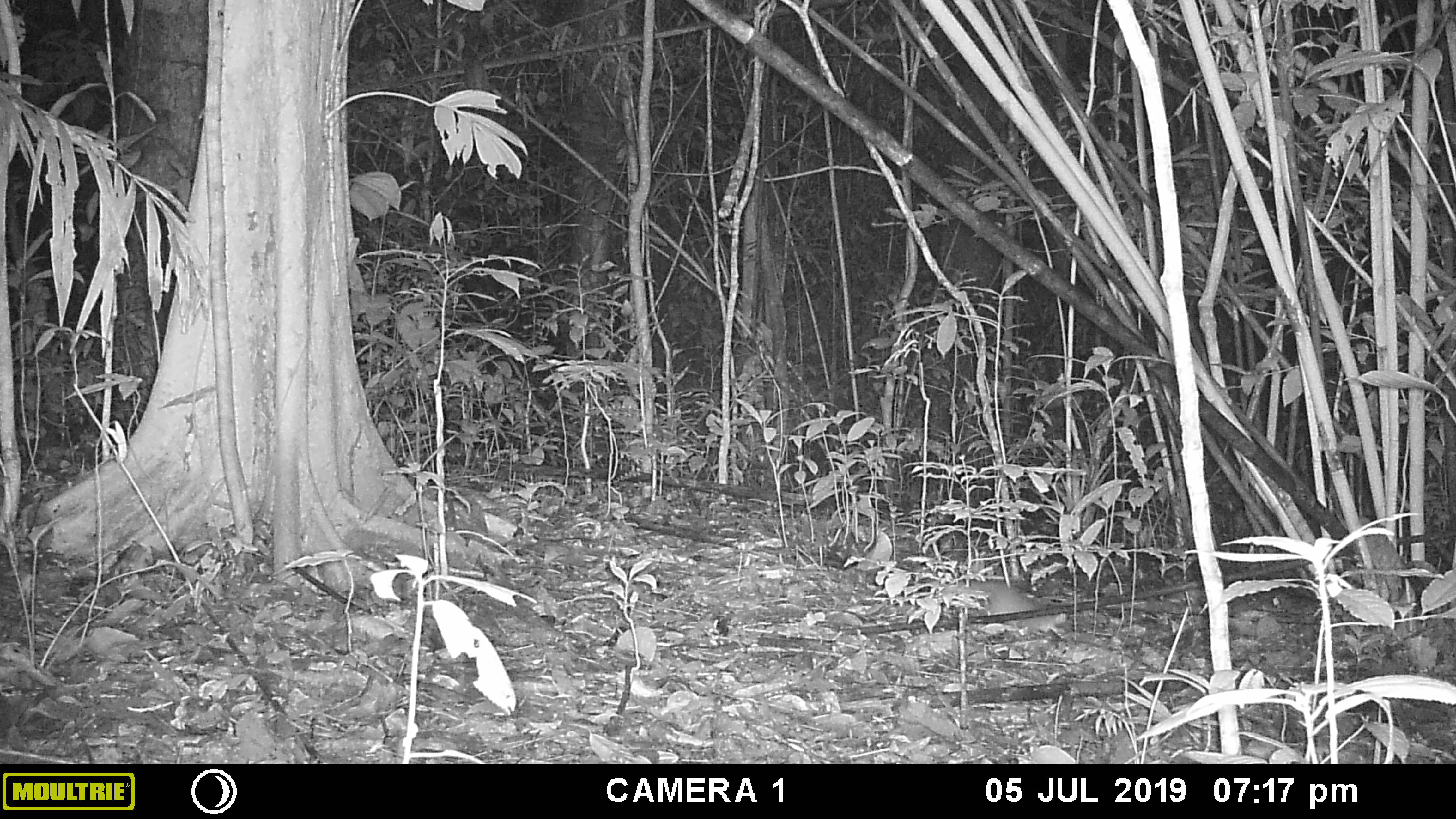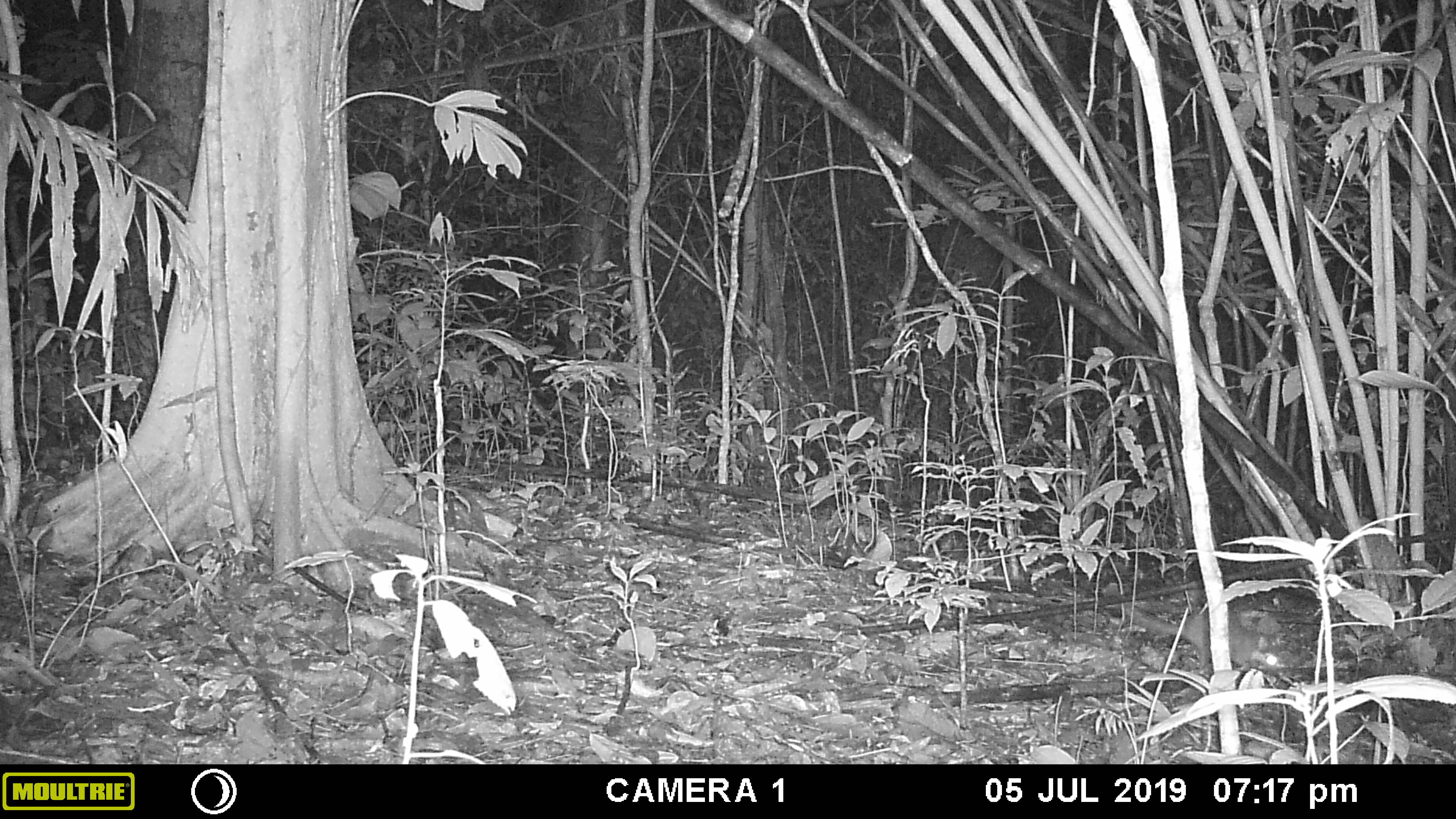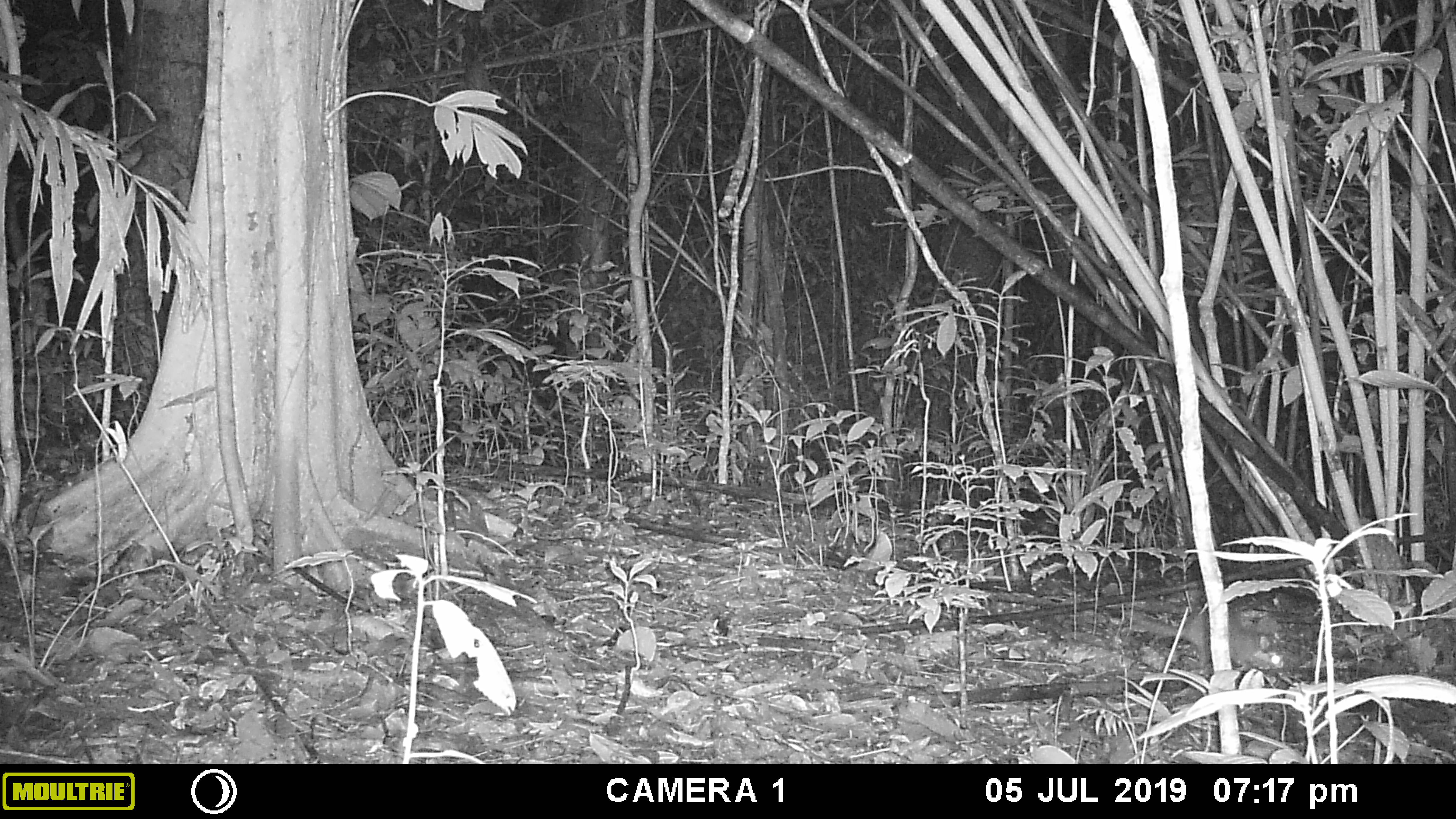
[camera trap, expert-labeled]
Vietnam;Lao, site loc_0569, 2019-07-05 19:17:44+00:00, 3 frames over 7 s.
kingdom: Animalia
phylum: Chordata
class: Mammalia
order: Carnivora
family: Mustelidae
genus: Melogale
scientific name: Melogale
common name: ferret badger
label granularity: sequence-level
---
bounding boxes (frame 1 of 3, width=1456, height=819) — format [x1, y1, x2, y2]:
ferret badger: [937, 578, 1068, 639]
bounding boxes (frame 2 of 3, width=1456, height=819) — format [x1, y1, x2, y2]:
ferret badger: [1121, 602, 1284, 676]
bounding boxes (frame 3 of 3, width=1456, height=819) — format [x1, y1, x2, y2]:
ferret badger: [1120, 607, 1290, 670]